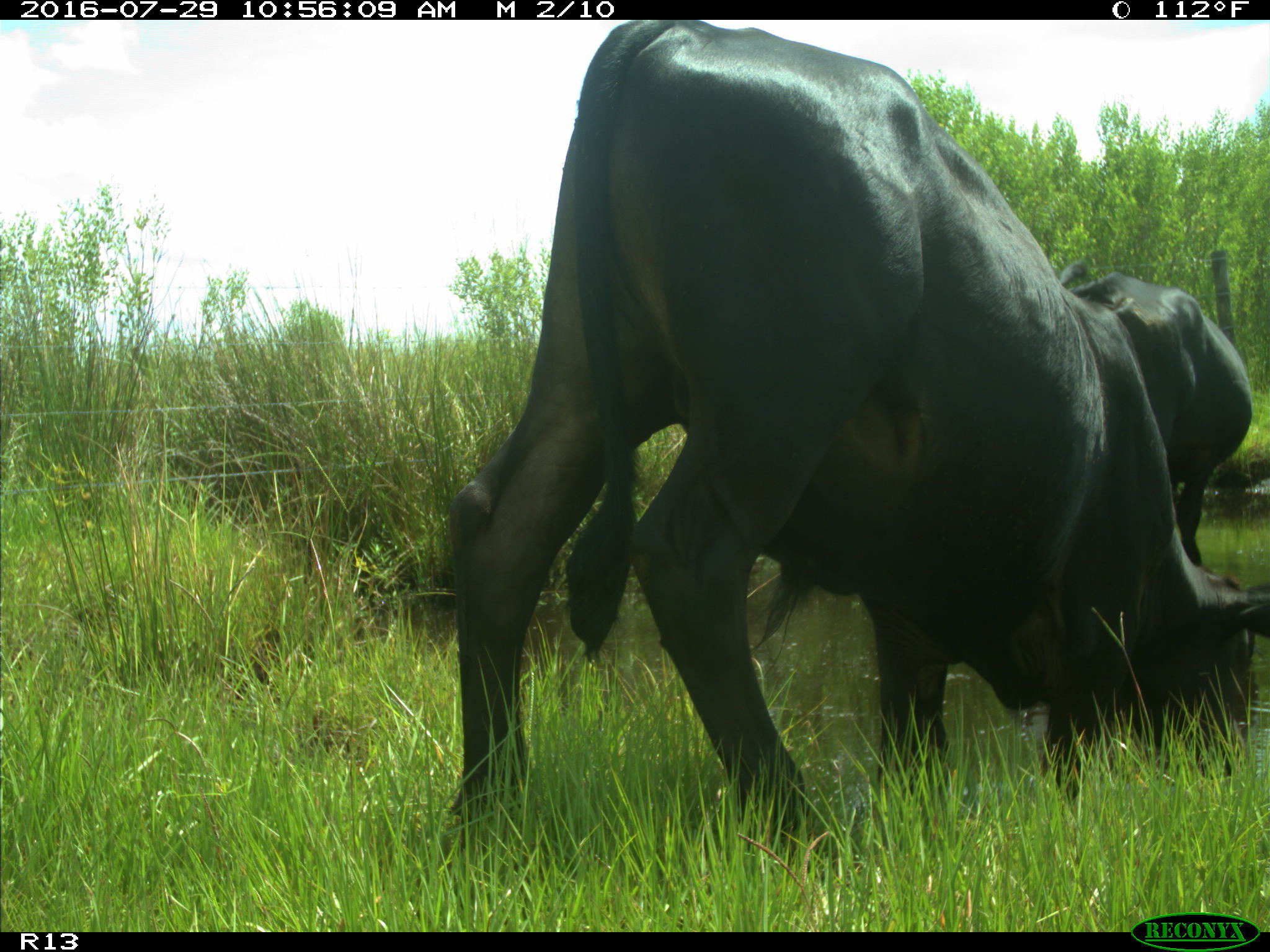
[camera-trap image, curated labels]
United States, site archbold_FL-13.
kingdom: Animalia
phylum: Chordata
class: Mammalia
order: Artiodactyla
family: Bovidae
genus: Bos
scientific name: Bos taurus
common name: domestic cow